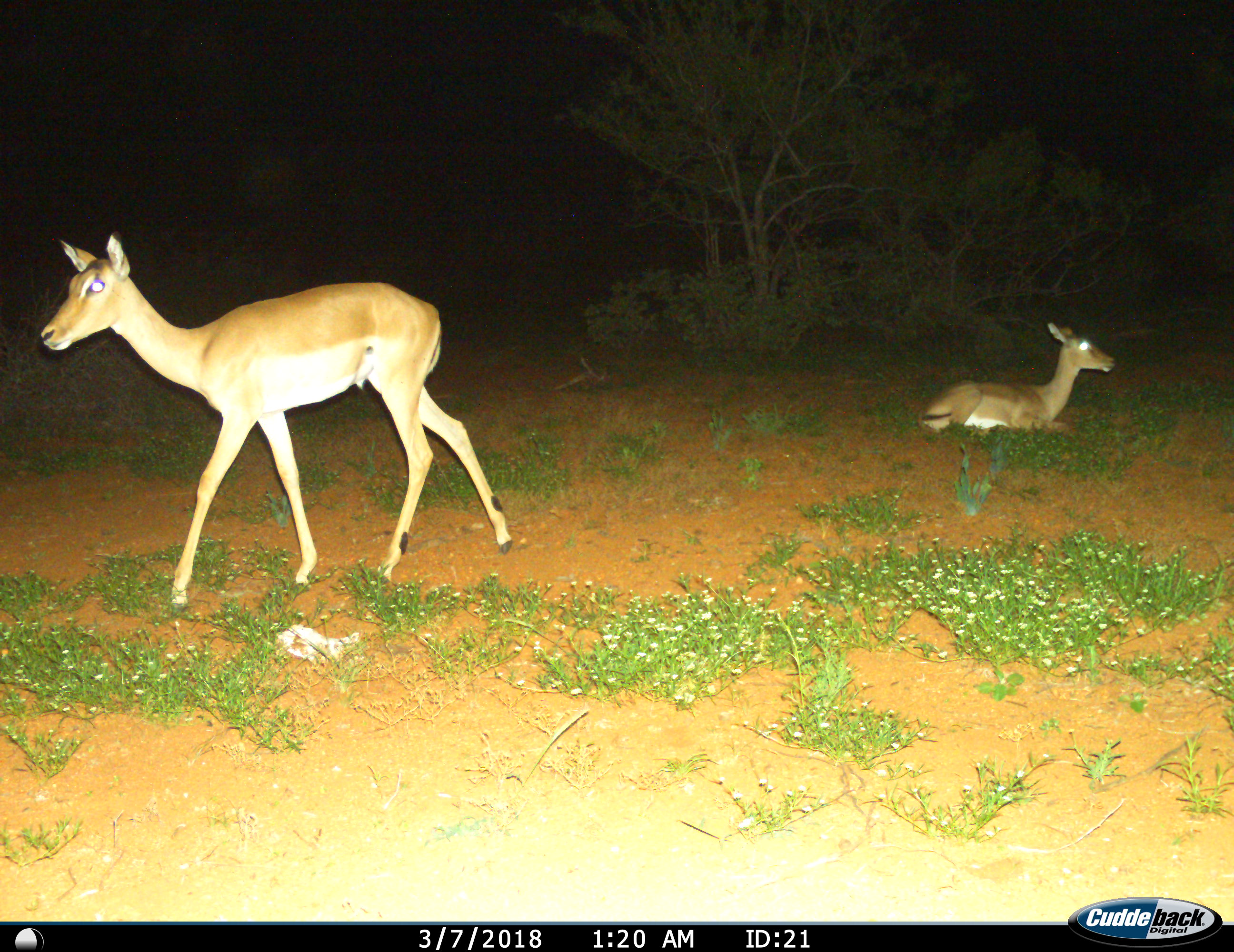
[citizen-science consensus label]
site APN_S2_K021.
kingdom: Animalia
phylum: Chordata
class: Mammalia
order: Artiodactyla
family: Bovidae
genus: Aepyceros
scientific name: Aepyceros melampus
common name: impala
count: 2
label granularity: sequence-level